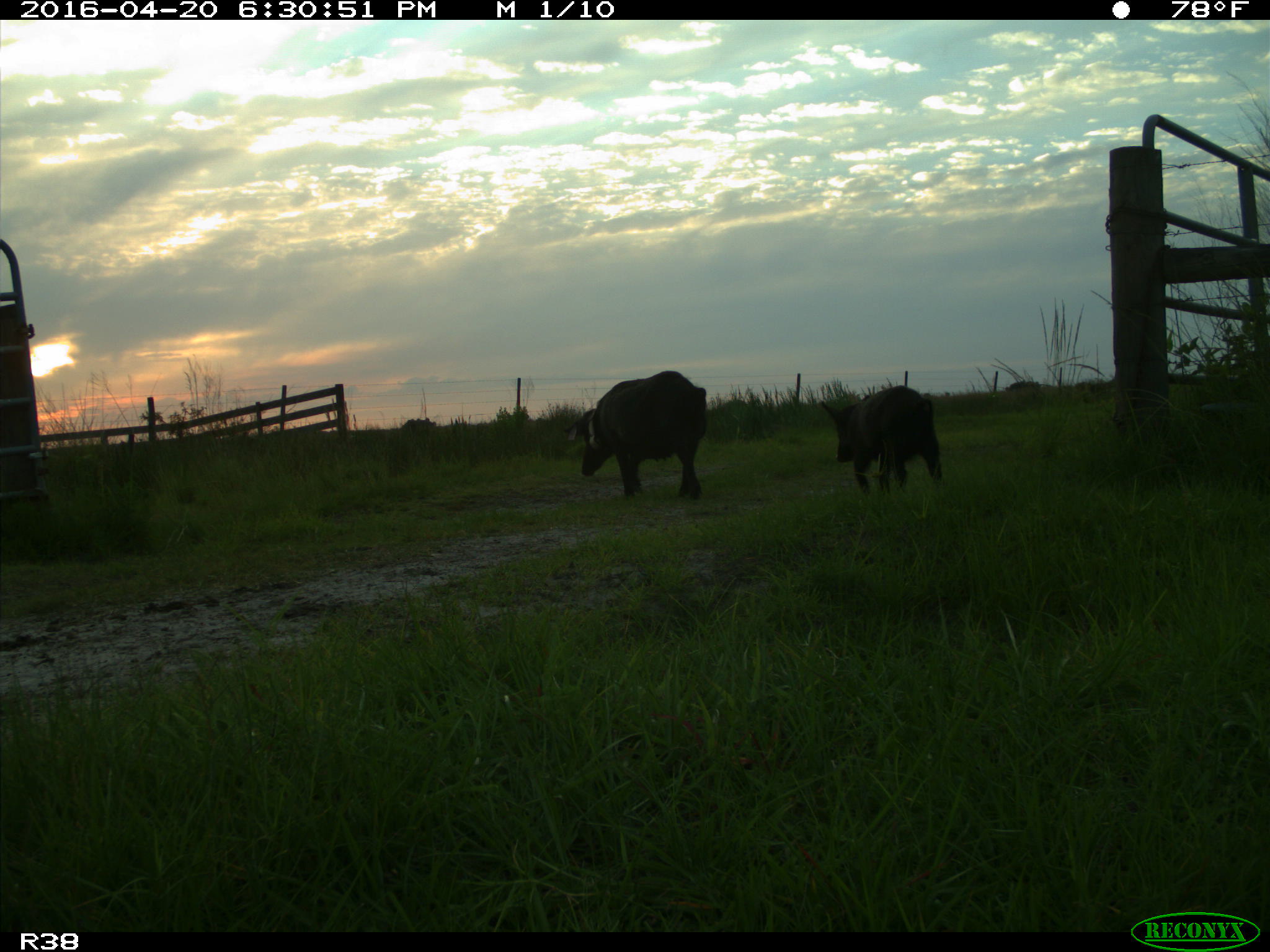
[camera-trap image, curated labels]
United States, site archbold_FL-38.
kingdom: Animalia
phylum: Chordata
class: Mammalia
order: Artiodactyla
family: Suidae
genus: Sus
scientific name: Sus scrofa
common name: wild boar